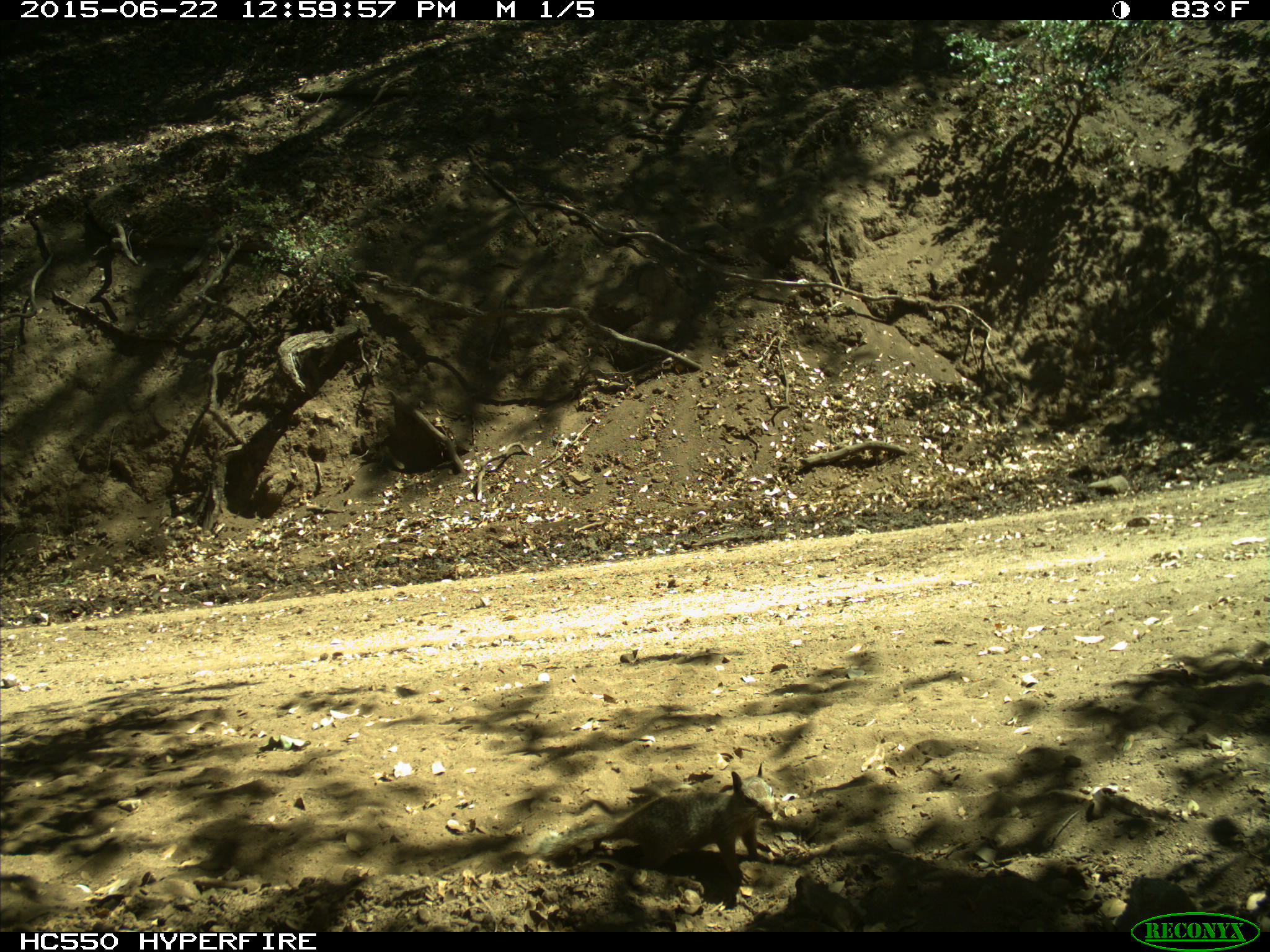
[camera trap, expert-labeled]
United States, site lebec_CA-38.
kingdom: Animalia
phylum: Chordata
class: Mammalia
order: Rodentia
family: Sciuridae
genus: Otospermophilus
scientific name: Otospermophilus beecheyi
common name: california ground squirrel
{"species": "Otospermophilus beecheyi (california ground squirrel)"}